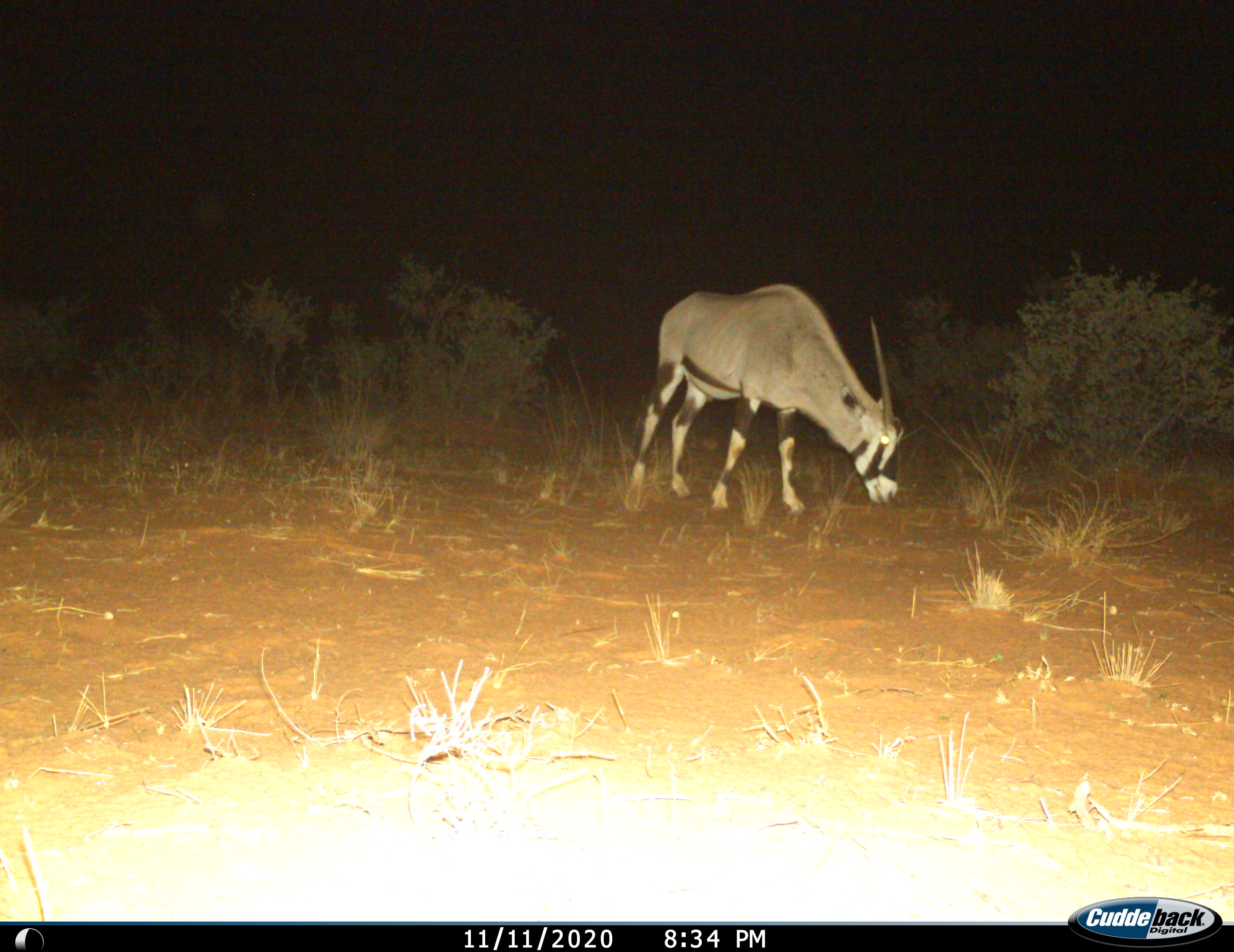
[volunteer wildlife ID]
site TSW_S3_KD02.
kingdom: Animalia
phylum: Chordata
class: Mammalia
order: Artiodactyla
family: Bovidae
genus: Oryx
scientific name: Oryx gazella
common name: gemsbok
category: oryx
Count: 1.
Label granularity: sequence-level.